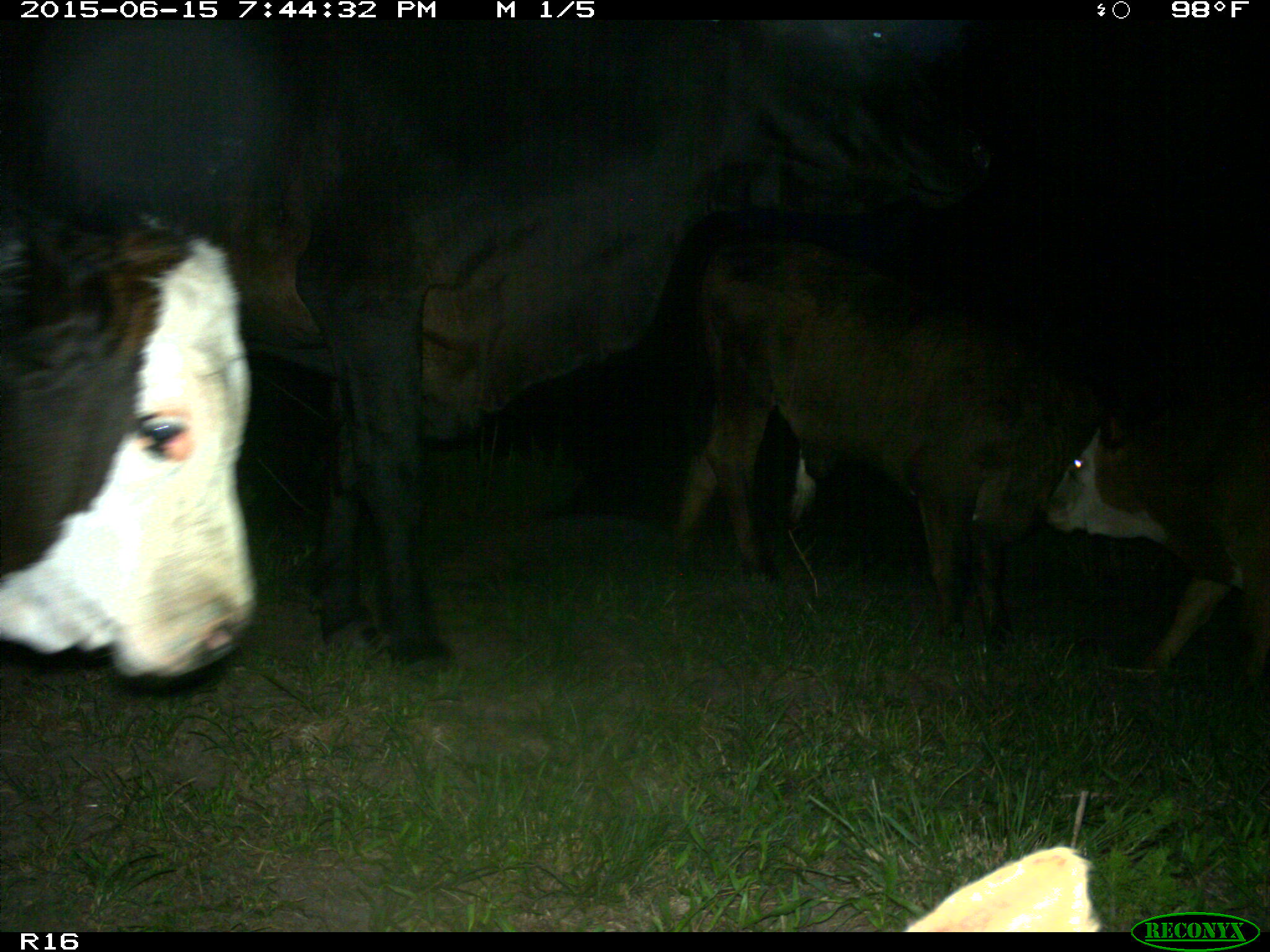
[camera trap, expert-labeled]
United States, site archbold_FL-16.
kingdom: Animalia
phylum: Chordata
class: Mammalia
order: Artiodactyla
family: Bovidae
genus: Bos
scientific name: Bos taurus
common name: domestic cow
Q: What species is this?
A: Bos taurus (domestic cow).